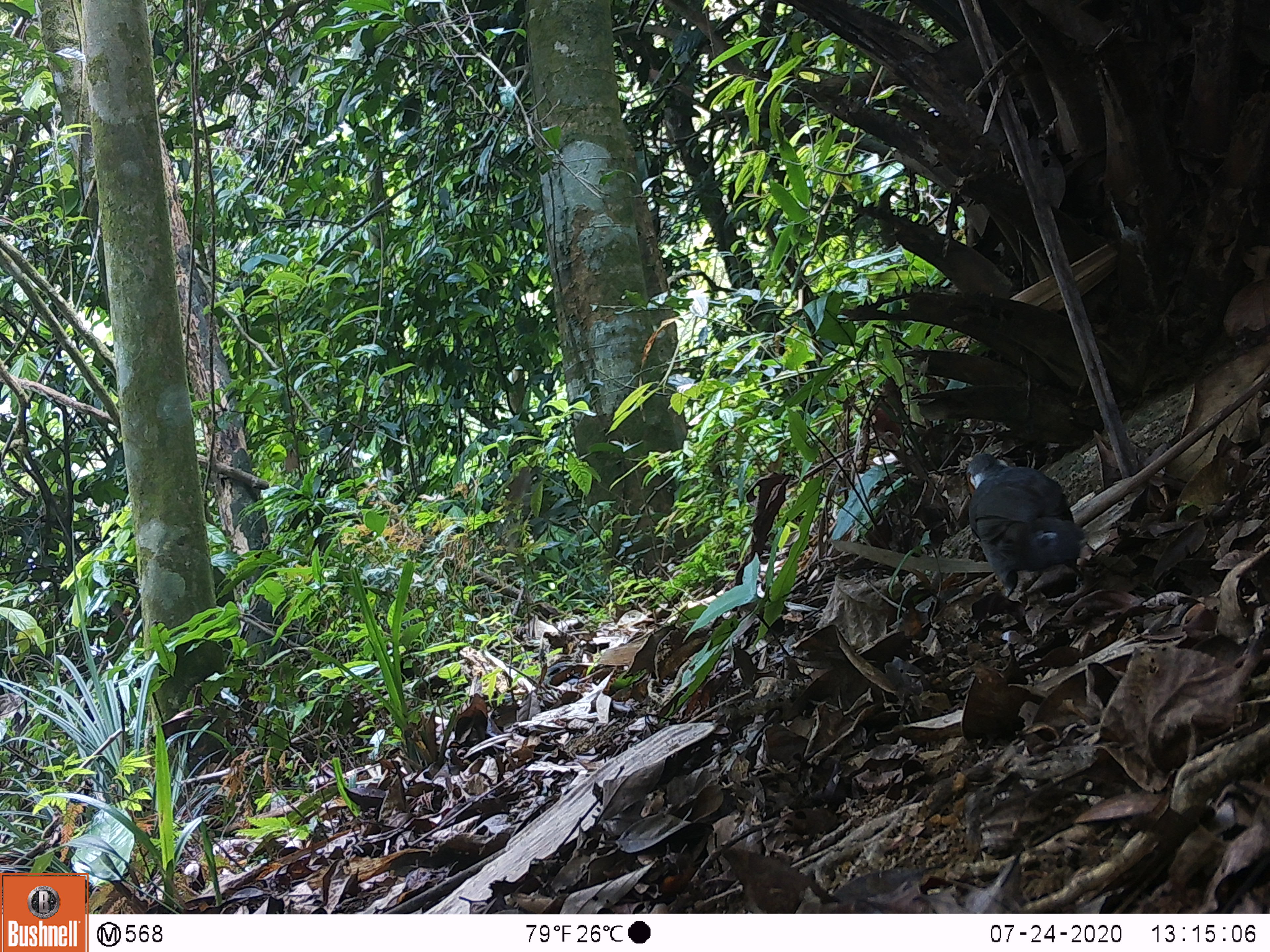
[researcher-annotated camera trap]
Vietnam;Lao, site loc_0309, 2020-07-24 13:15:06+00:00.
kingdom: Animalia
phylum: Chordata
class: Aves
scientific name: Aves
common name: bird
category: unidentified bird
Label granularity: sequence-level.